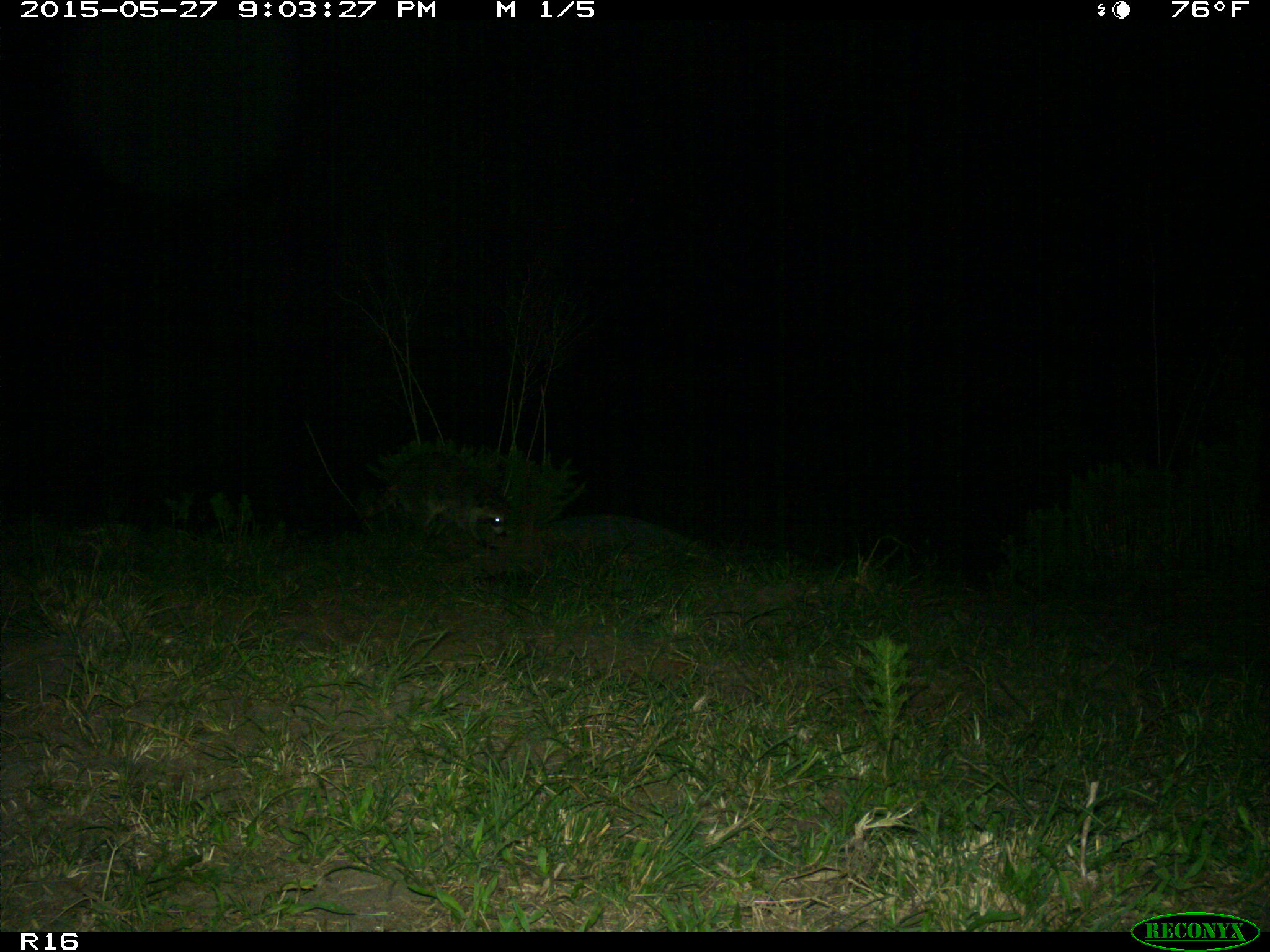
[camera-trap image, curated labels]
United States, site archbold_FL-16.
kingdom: Animalia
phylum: Chordata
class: Mammalia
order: Carnivora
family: Procyonidae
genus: Procyon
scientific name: Procyon lotor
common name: common raccoon